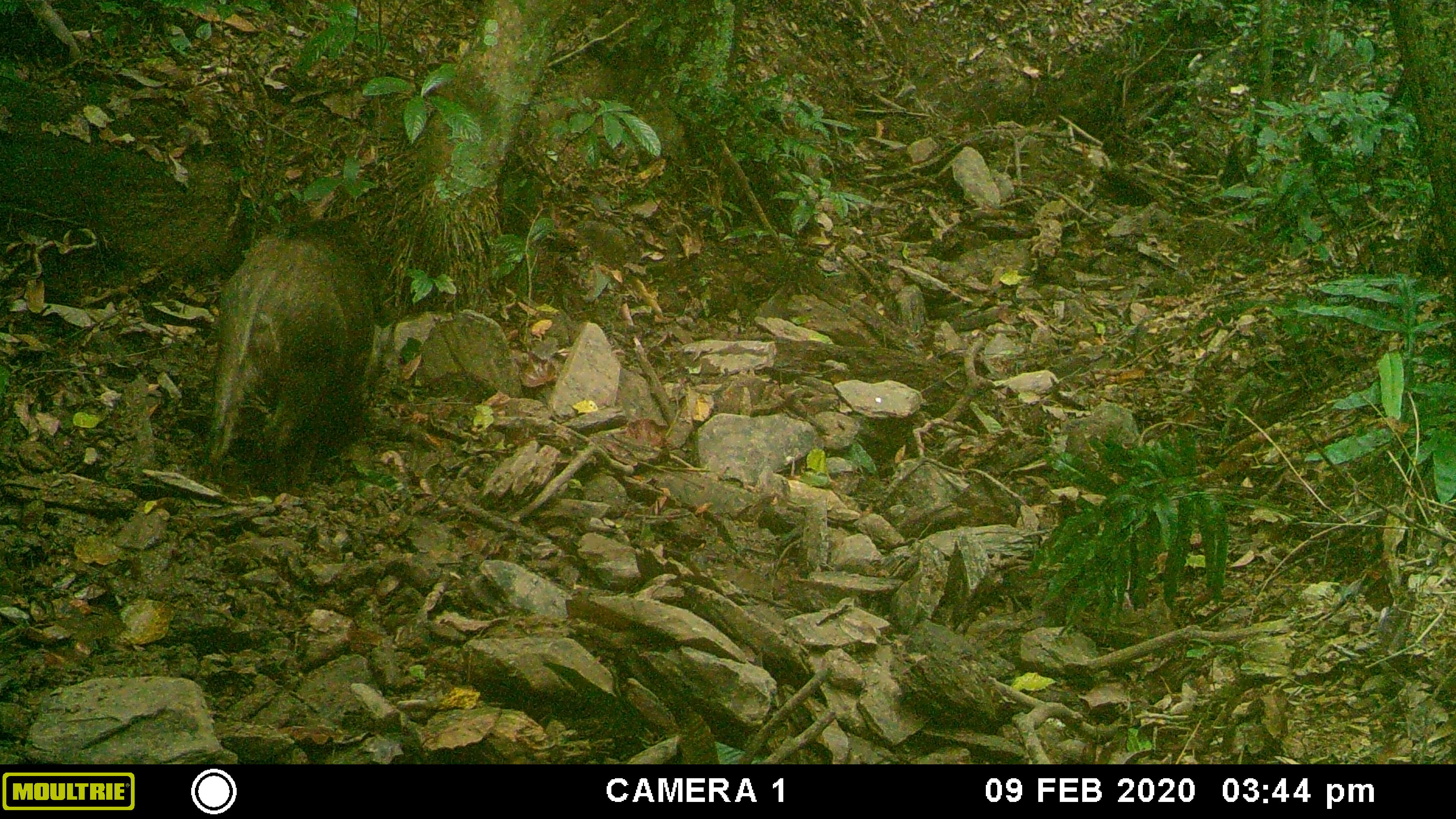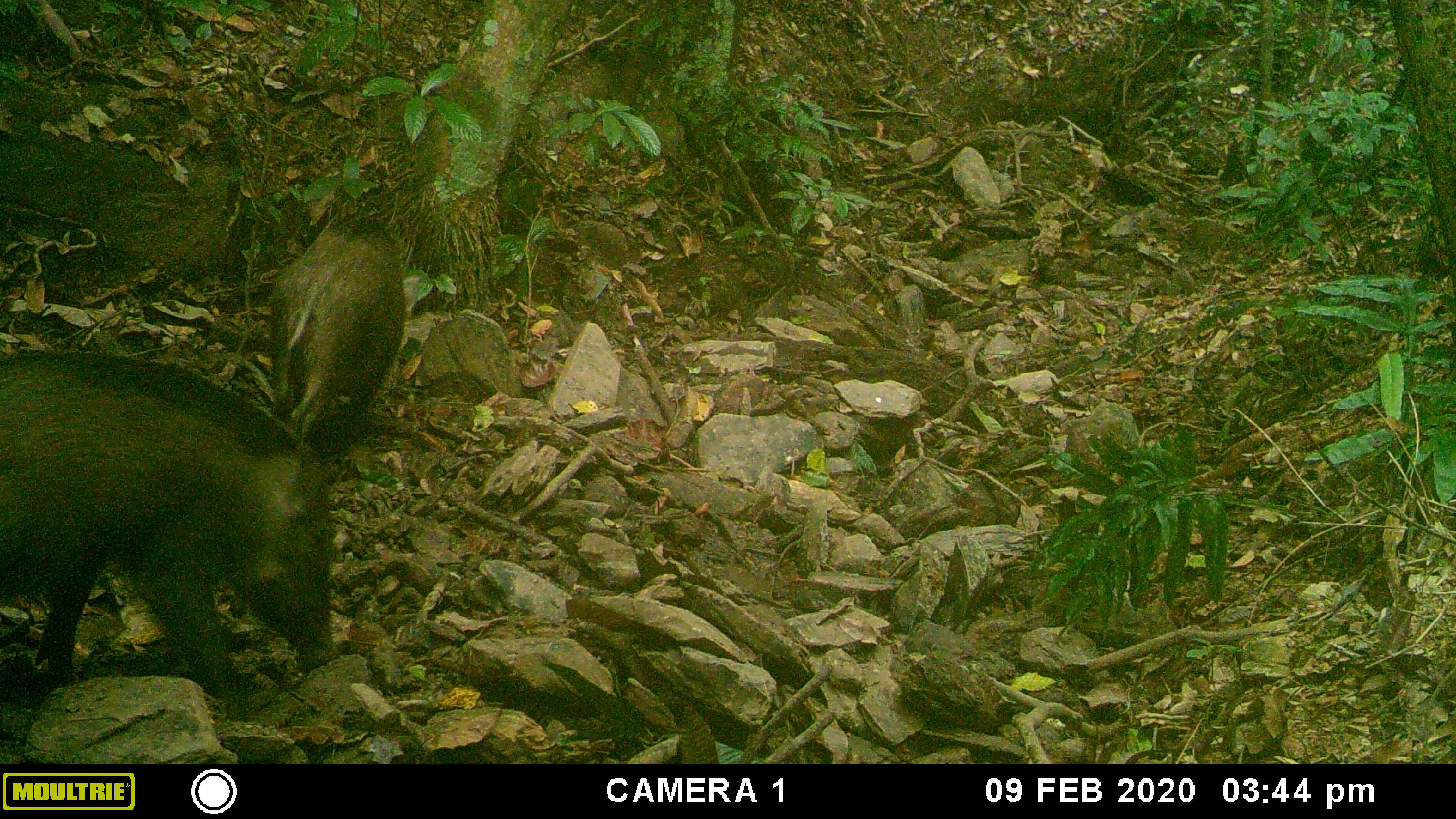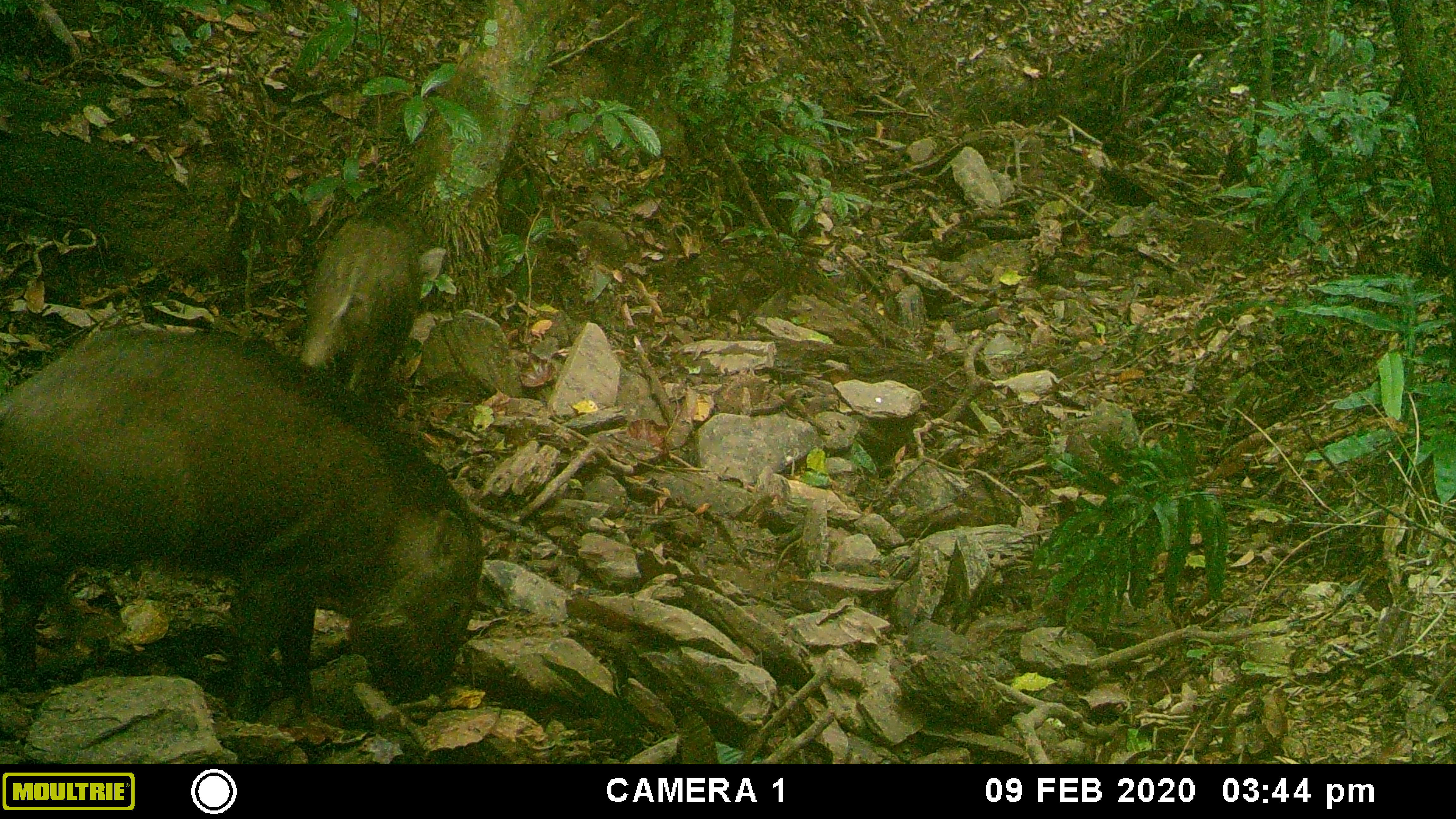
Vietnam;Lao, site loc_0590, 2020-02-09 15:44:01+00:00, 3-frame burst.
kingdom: Animalia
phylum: Chordata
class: Mammalia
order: Artiodactyla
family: Suidae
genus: Sus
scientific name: Sus scrofa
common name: eurasian wild pig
Eurasian wild pig (Sus scrofa). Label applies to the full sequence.